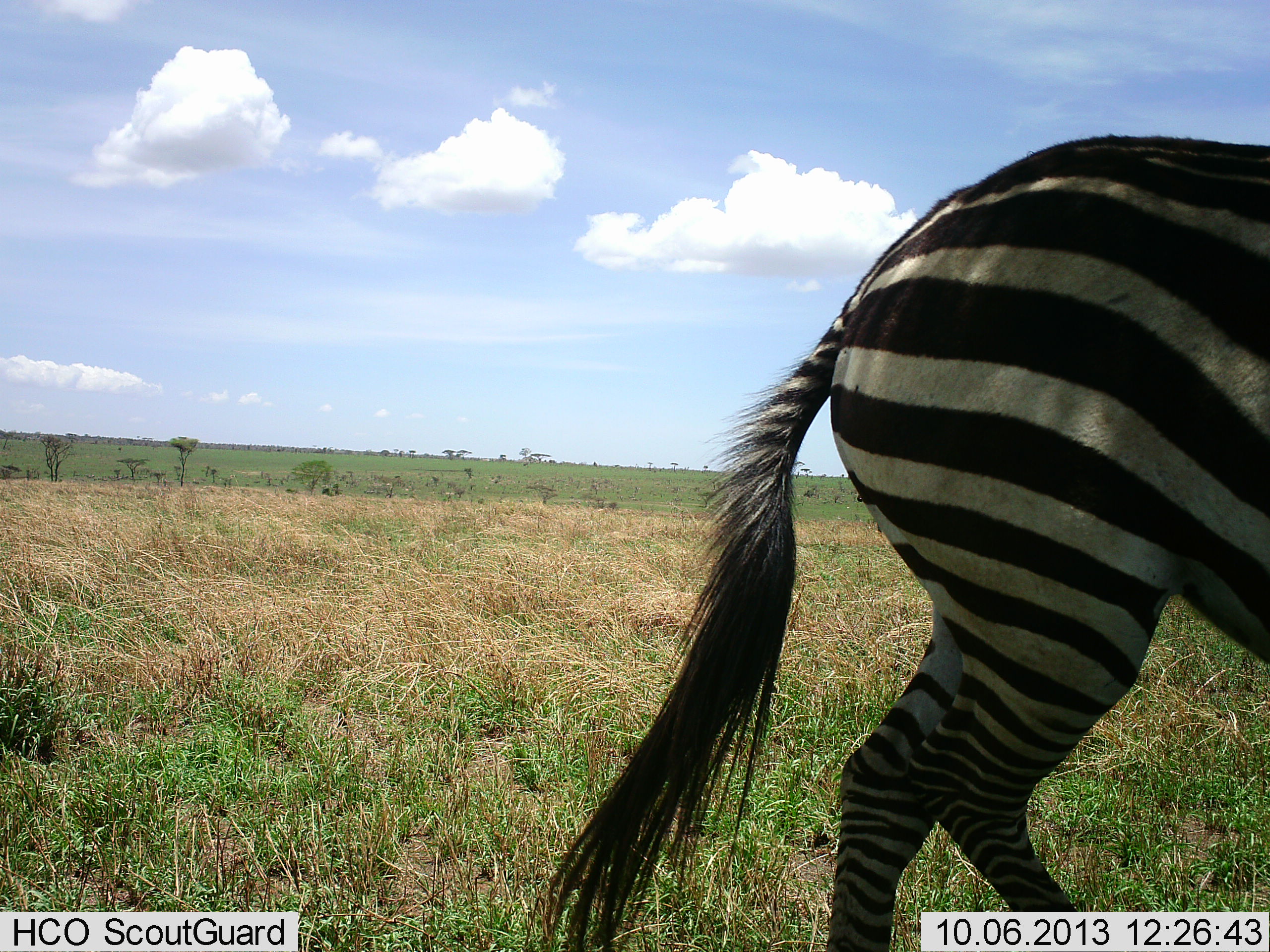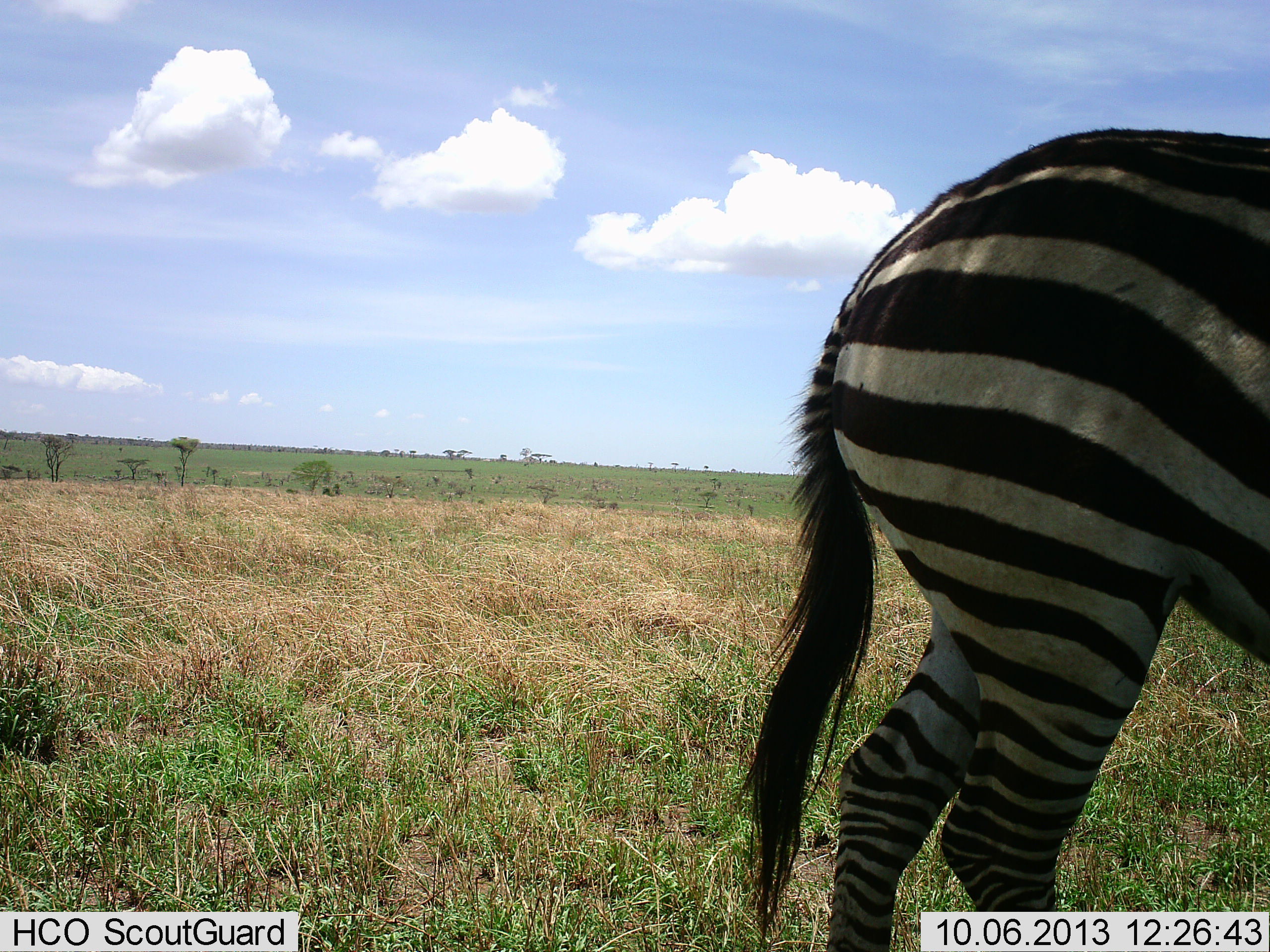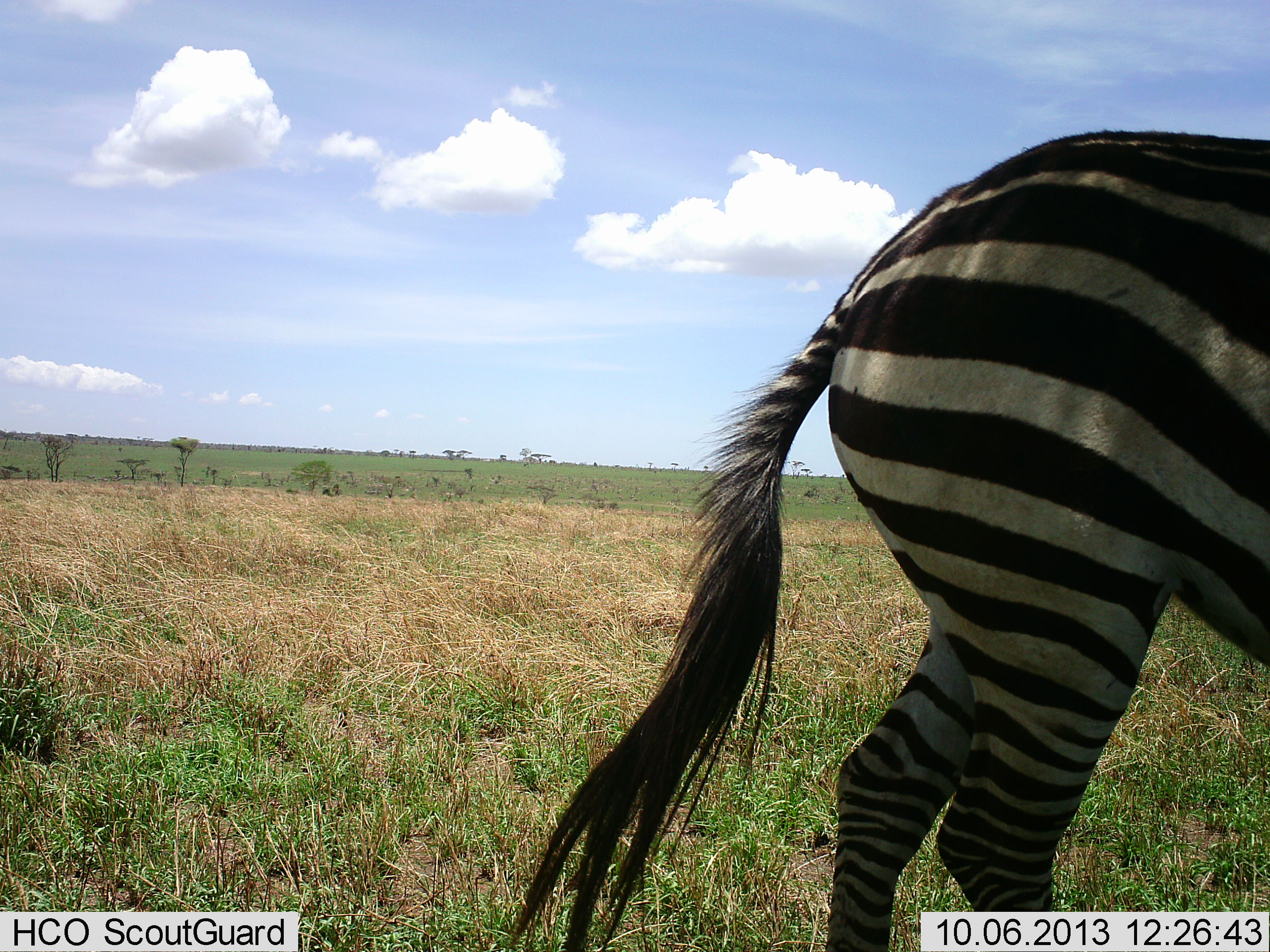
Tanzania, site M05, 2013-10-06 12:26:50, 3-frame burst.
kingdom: Animalia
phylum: Chordata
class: Mammalia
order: Perissodactyla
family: Equidae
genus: Equus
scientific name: Equus quagga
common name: plains zebra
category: zebra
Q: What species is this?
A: Zebra (plains zebra) (Equus quagga).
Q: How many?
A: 1.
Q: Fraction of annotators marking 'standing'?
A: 90%.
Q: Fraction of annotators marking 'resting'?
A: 10%.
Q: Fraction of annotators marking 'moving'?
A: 0%.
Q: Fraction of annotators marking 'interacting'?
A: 0%.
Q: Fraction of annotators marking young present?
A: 0%.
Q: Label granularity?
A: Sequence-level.